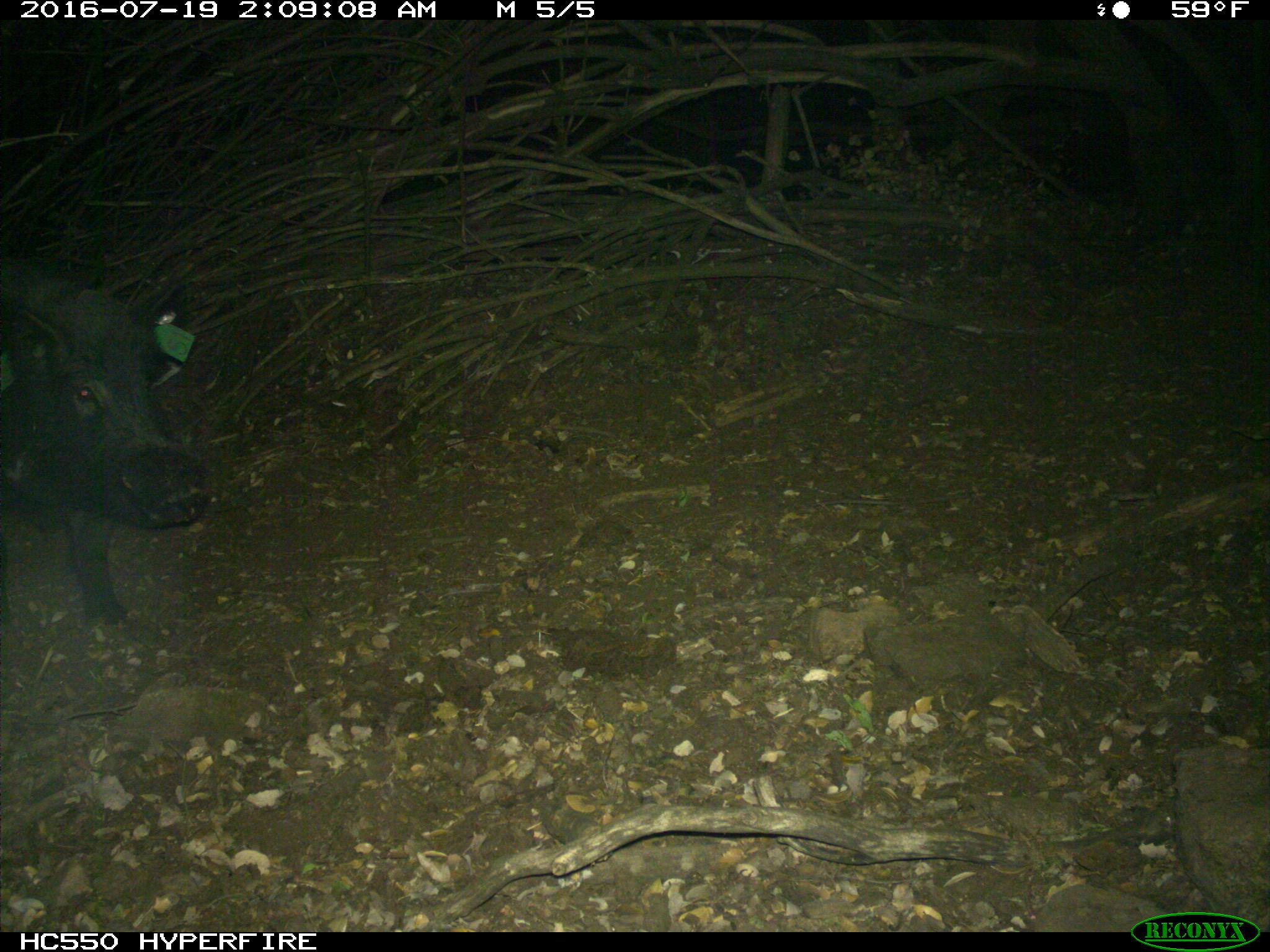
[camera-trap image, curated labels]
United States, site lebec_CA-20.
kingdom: Animalia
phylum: Chordata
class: Mammalia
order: Artiodactyla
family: Suidae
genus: Sus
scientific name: Sus scrofa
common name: wild boar